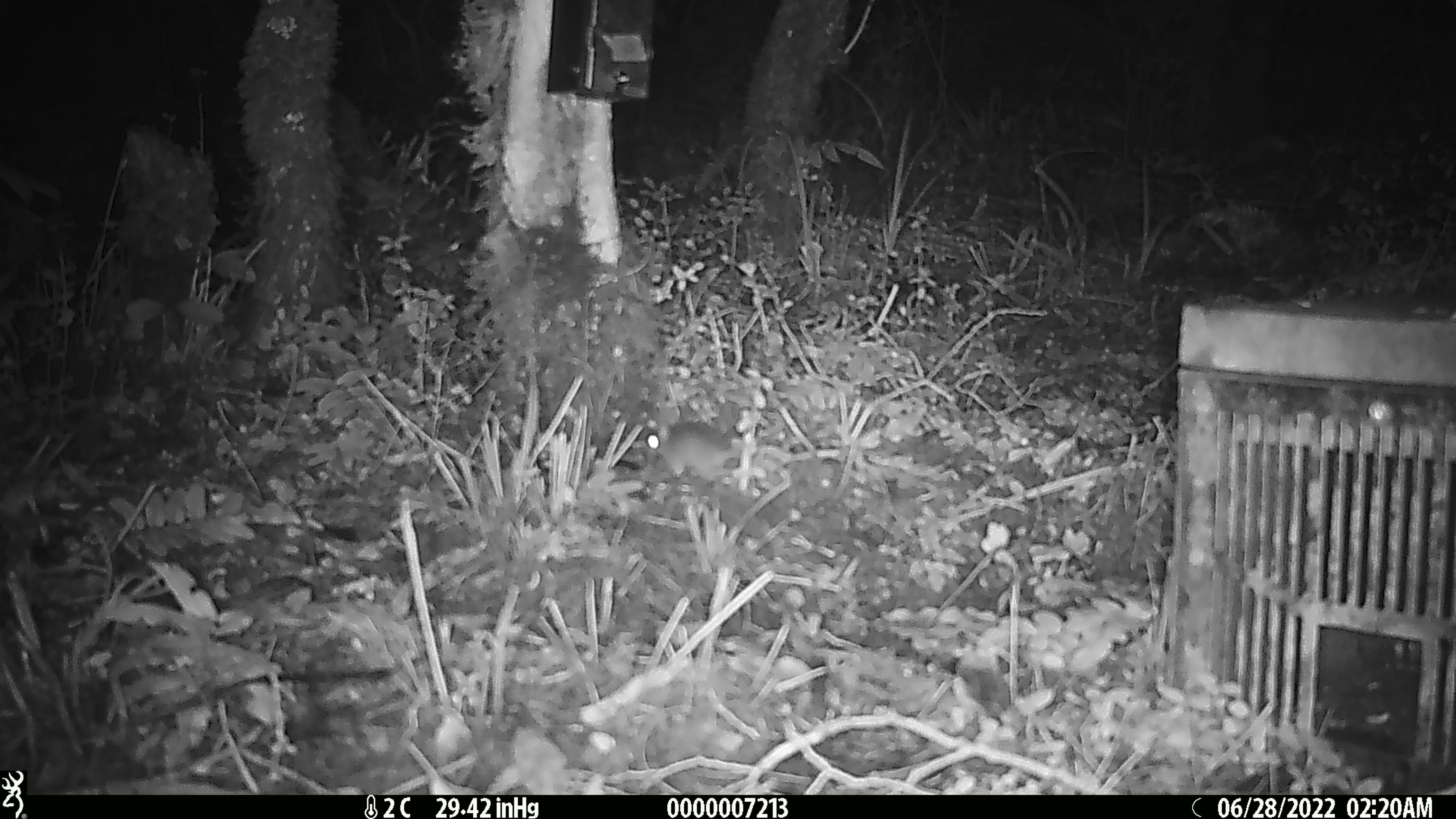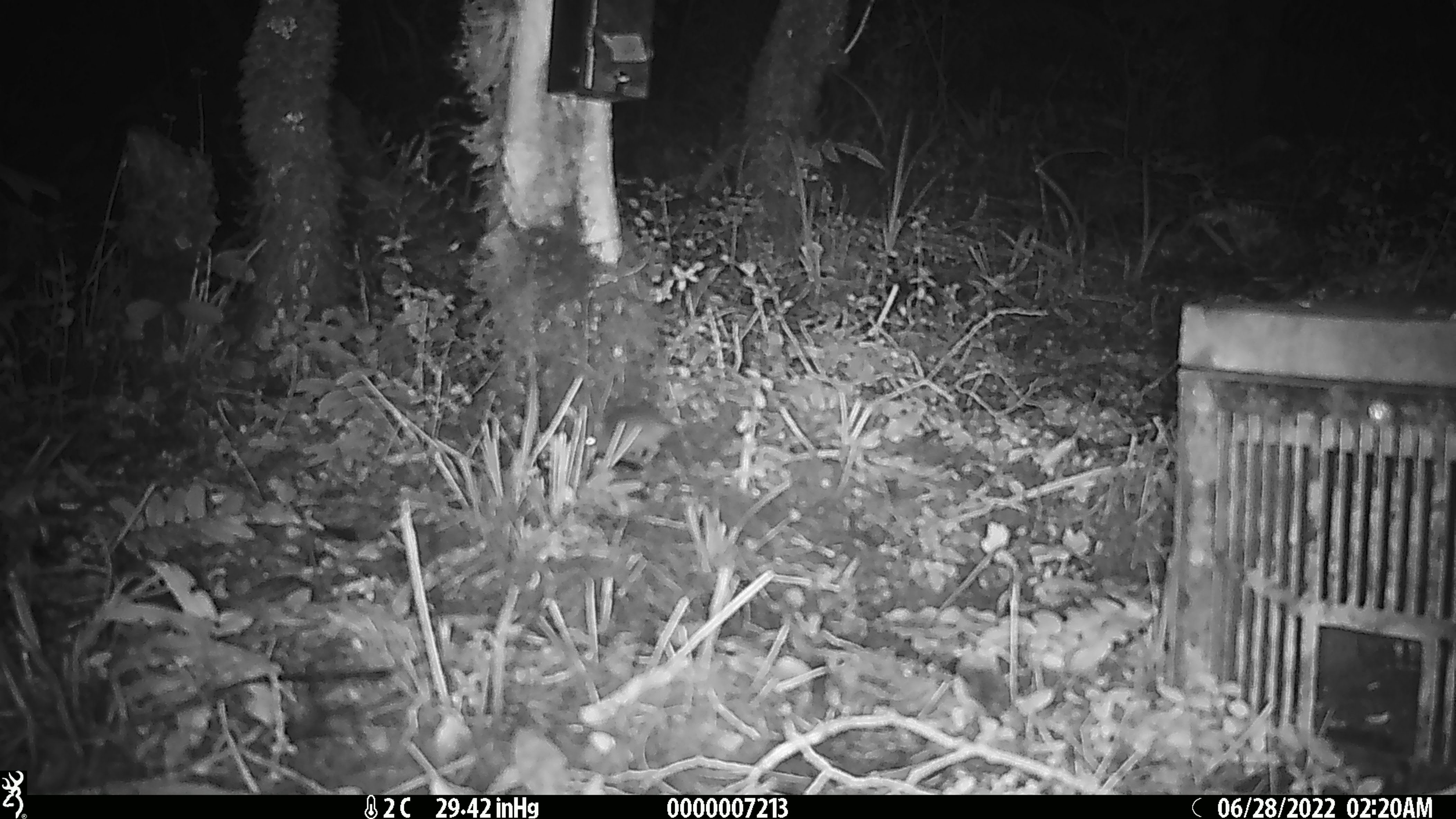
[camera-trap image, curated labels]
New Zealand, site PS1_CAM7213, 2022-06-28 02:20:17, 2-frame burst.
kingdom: Animalia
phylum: Chordata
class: Mammalia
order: Rodentia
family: Muridae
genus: Mus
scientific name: Mus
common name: mouse